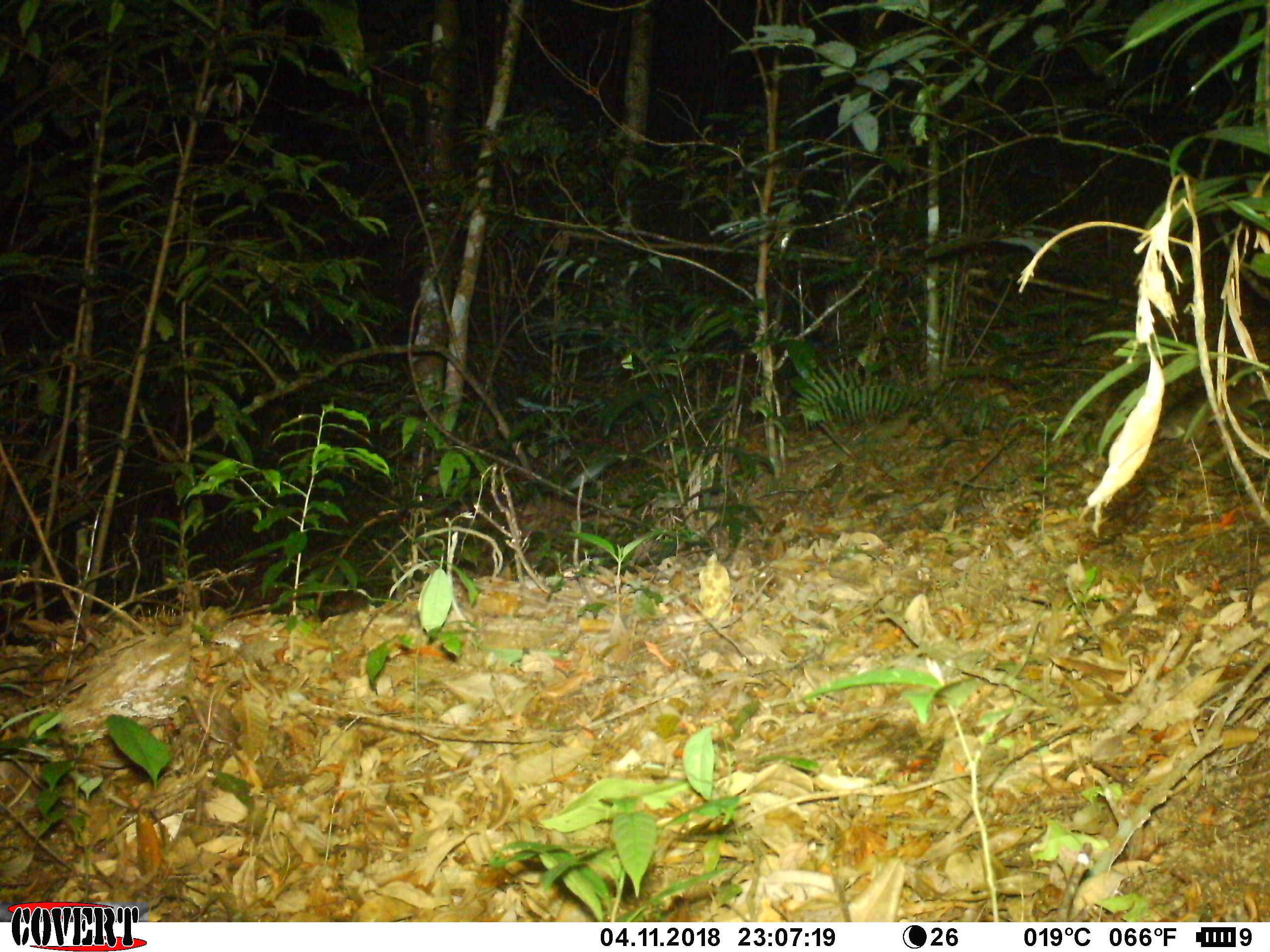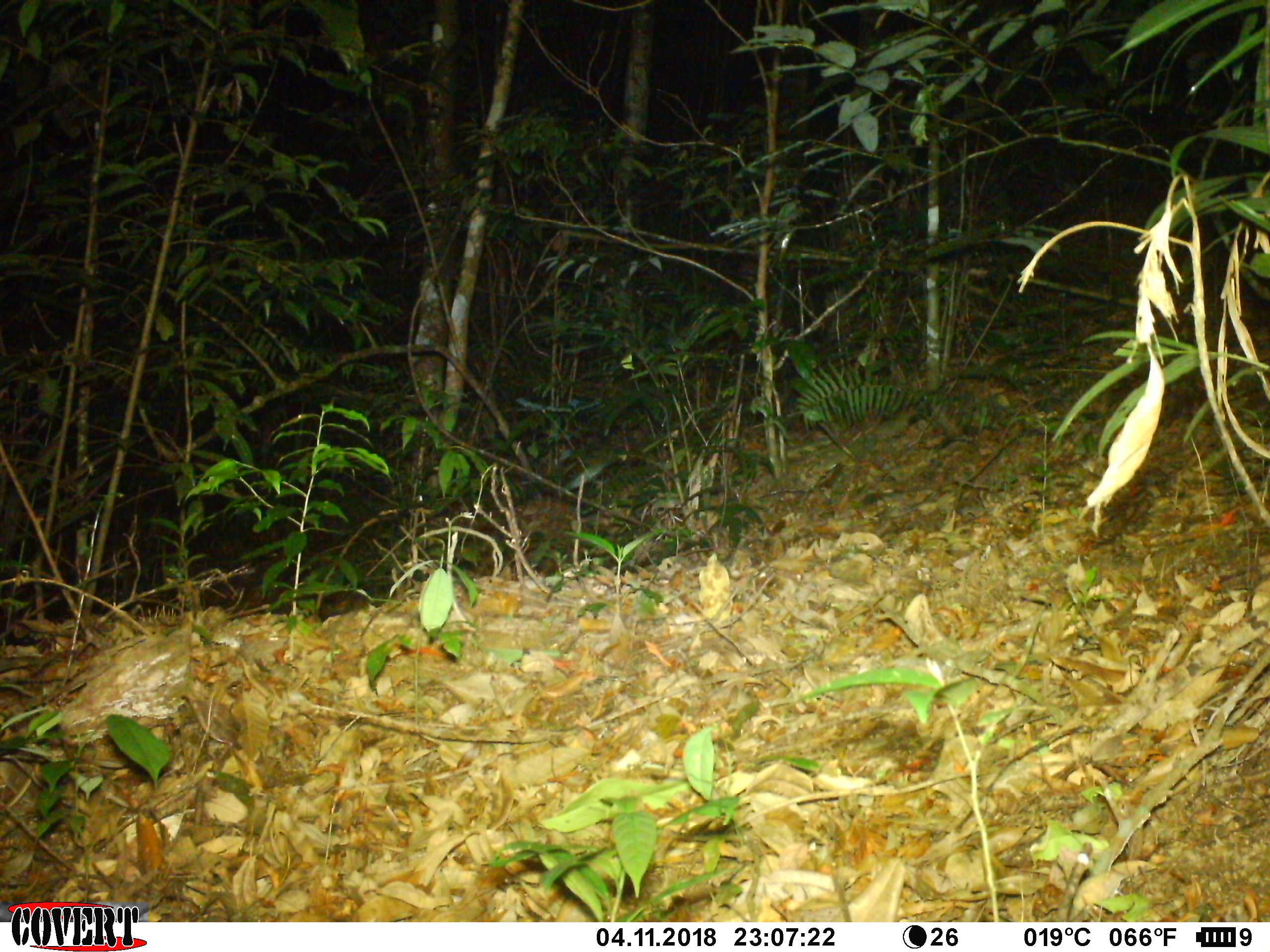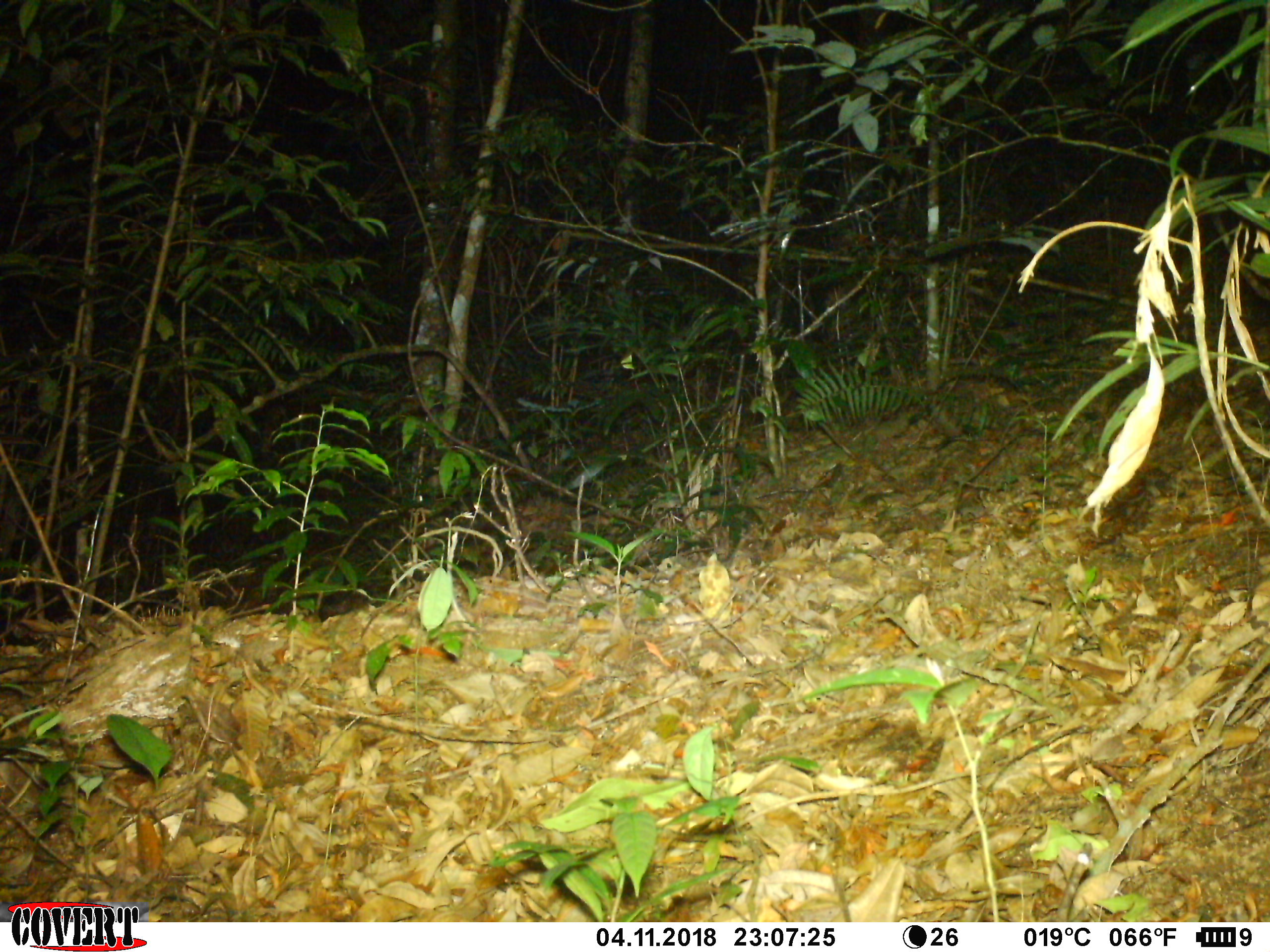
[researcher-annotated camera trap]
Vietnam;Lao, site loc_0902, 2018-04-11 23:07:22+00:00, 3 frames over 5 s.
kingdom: Animalia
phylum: Chordata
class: Mammalia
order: Rodentia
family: Muridae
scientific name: Muridae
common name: old-world mice and rats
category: unidentified murid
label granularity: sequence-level